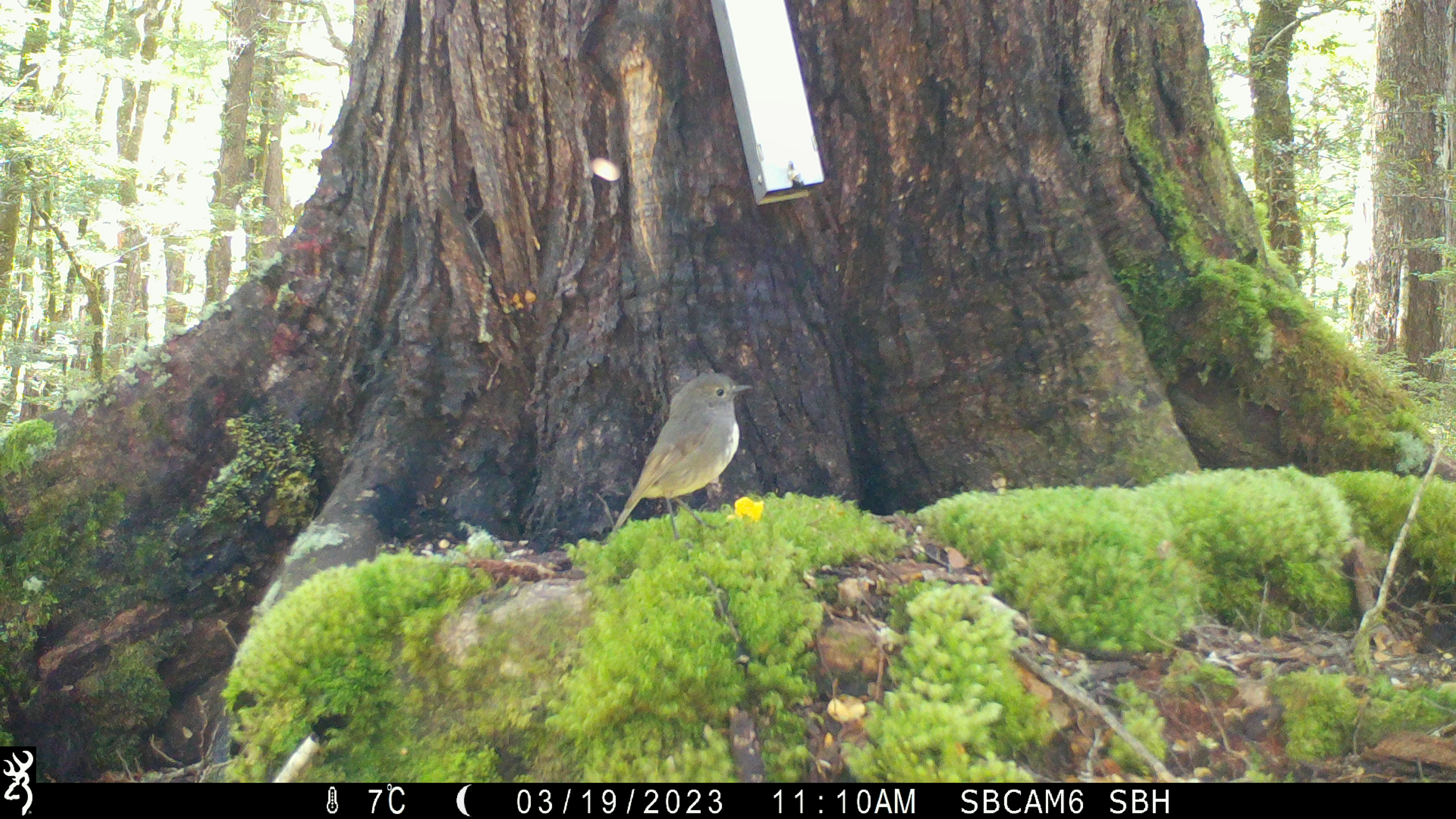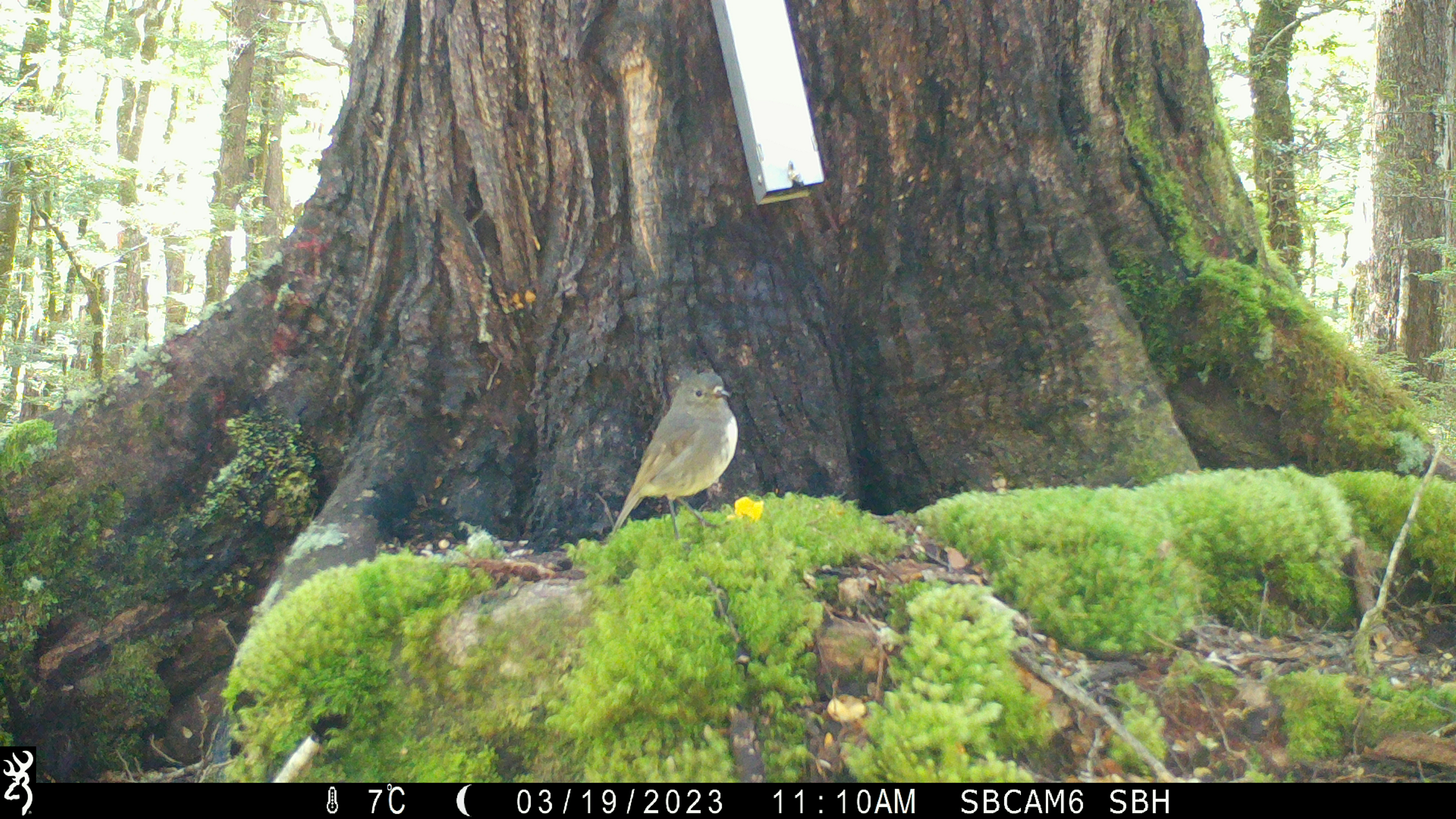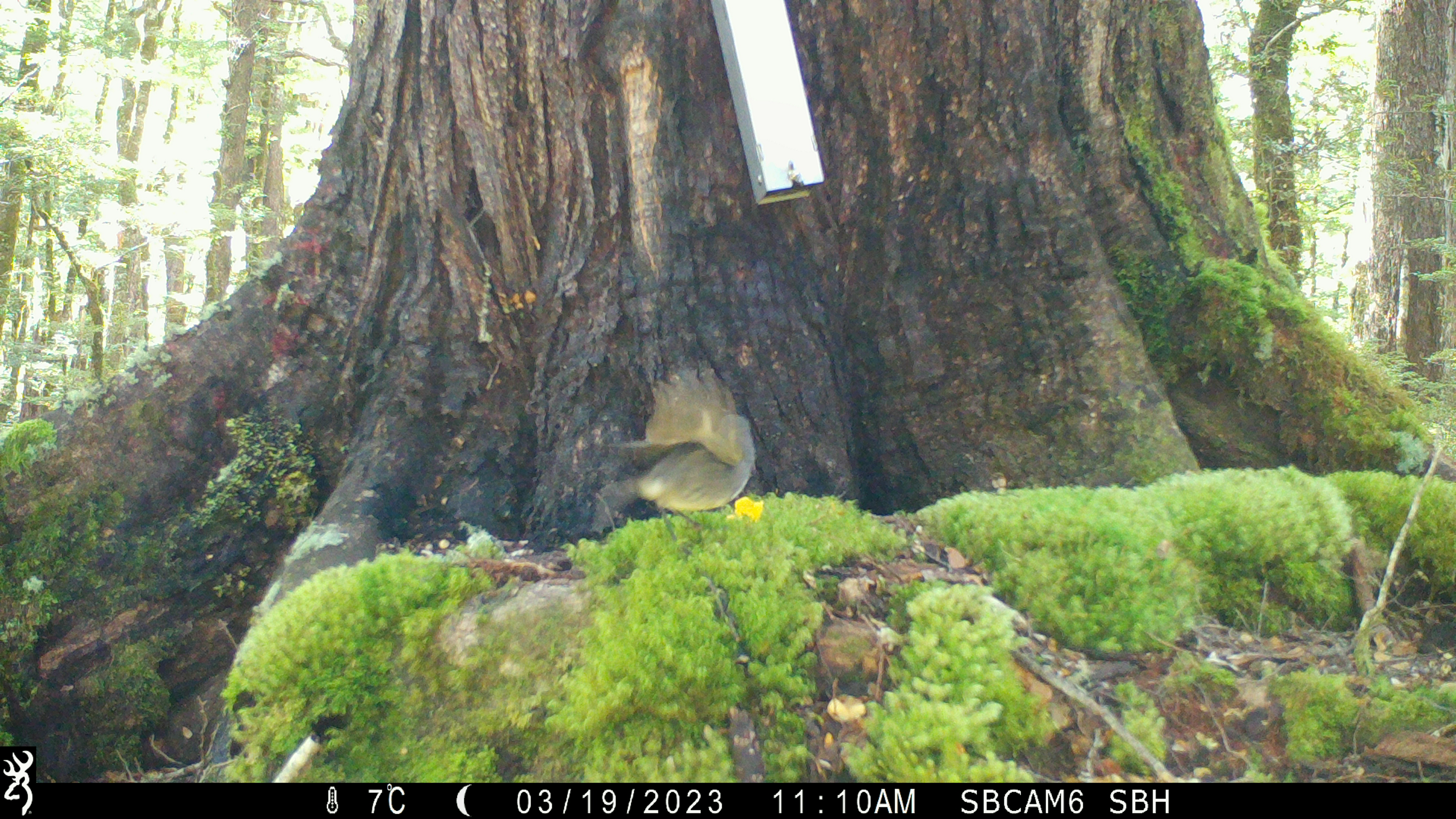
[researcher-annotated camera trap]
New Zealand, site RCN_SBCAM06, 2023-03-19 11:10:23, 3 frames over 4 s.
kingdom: Animalia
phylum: Chordata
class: Aves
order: Passeriformes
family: Petroicidae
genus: Petroica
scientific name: Petroica australis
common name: new zealand robin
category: robin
Robin (new zealand robin) (Petroica australis).